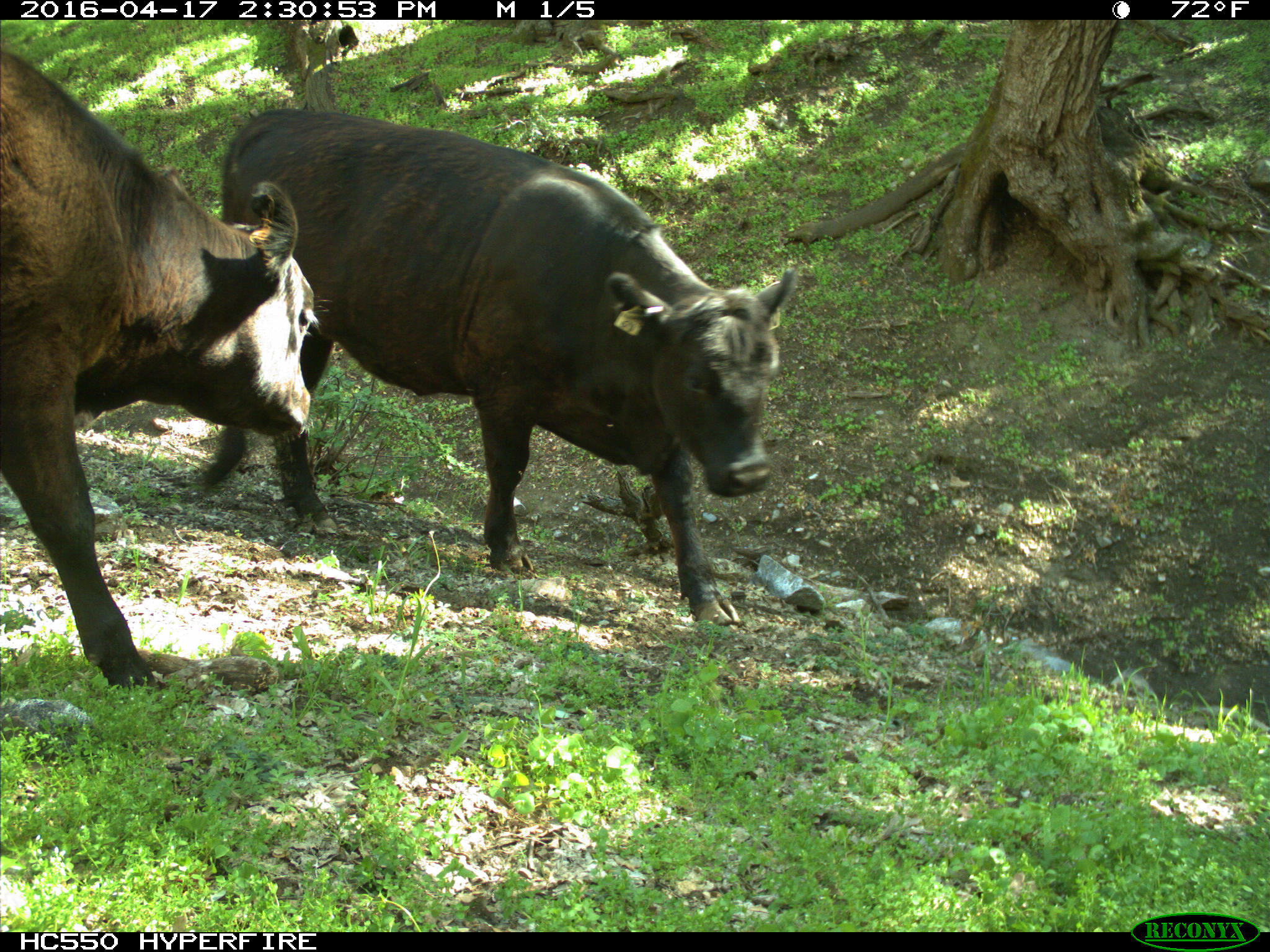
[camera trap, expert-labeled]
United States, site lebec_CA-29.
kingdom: Animalia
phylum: Chordata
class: Mammalia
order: Artiodactyla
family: Bovidae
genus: Bos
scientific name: Bos taurus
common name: domestic cow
Bos taurus (domestic cow).